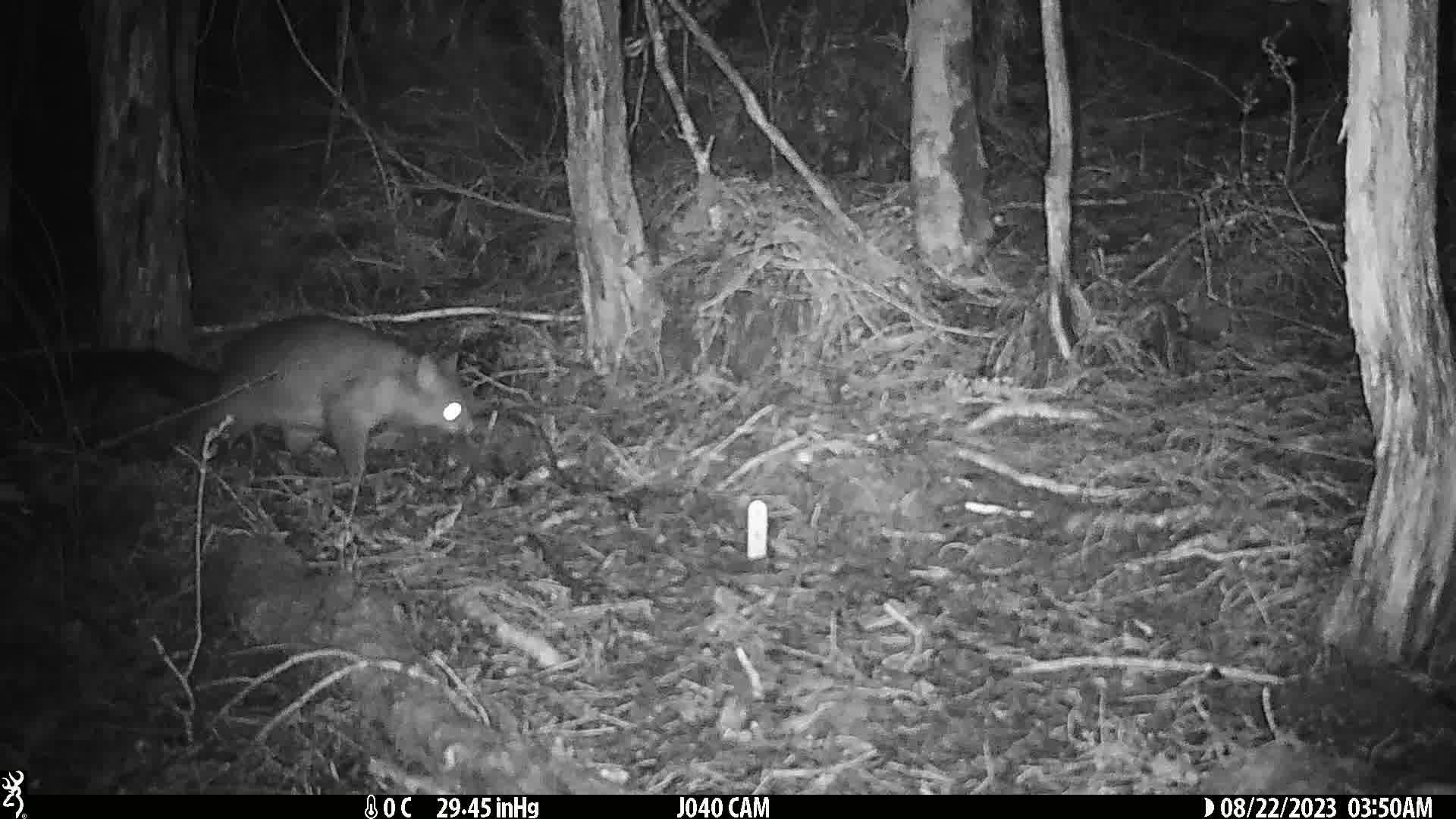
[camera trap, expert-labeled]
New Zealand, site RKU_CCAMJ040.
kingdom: Animalia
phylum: Chordata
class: Mammalia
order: Diprotodontia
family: Phalangeridae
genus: Trichosurus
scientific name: Trichosurus vulpecula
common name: common brushtail possum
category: possum